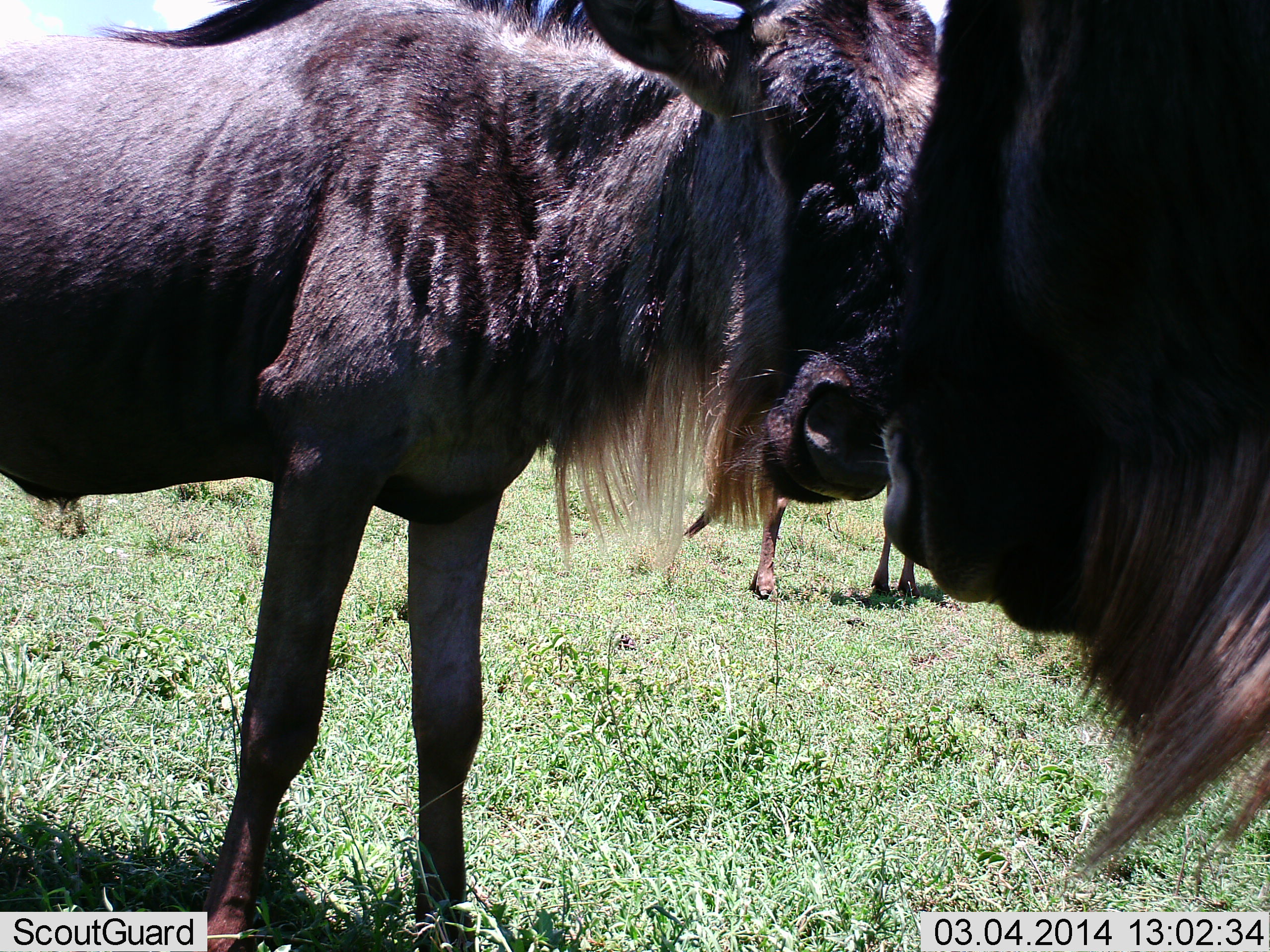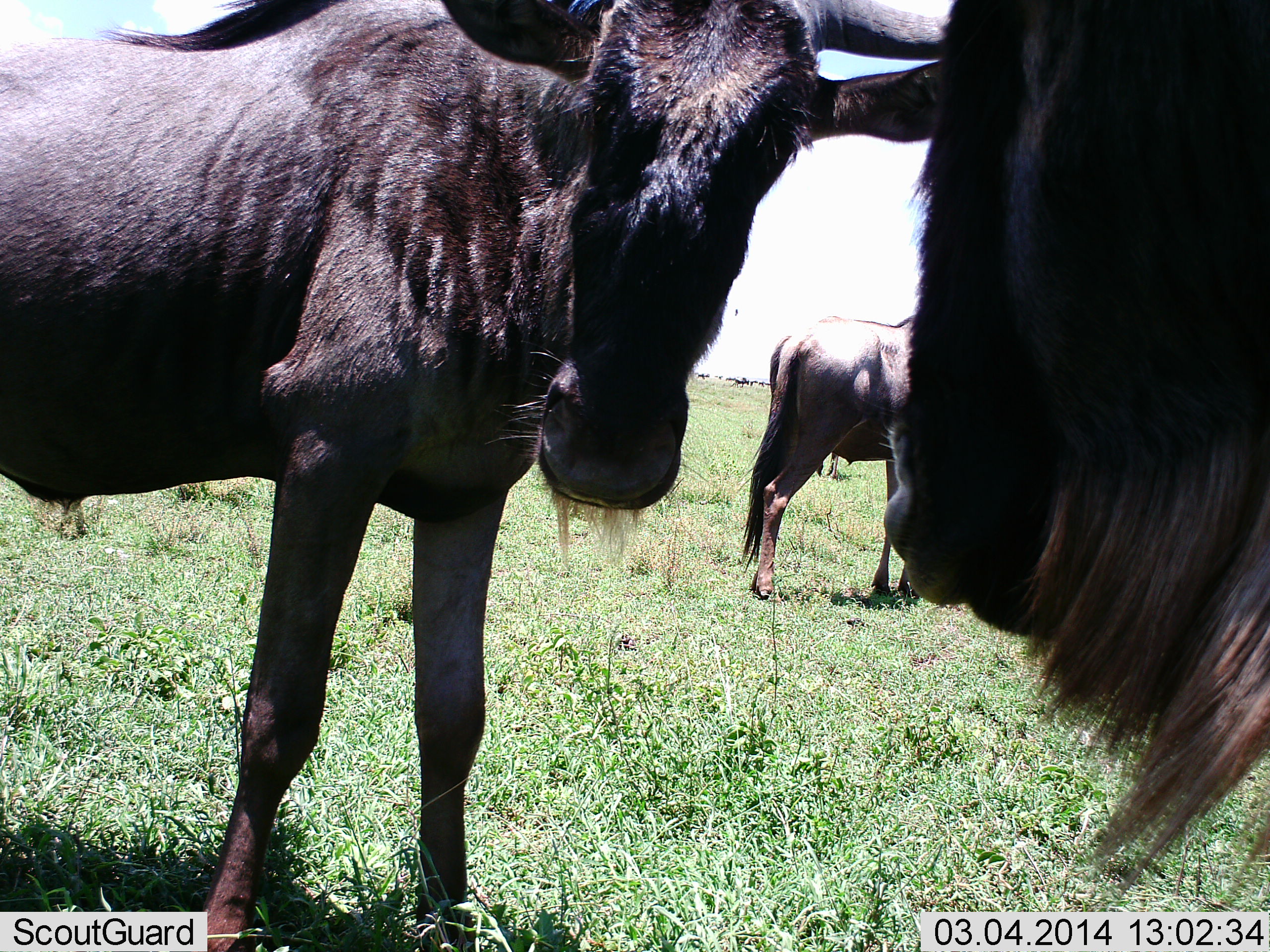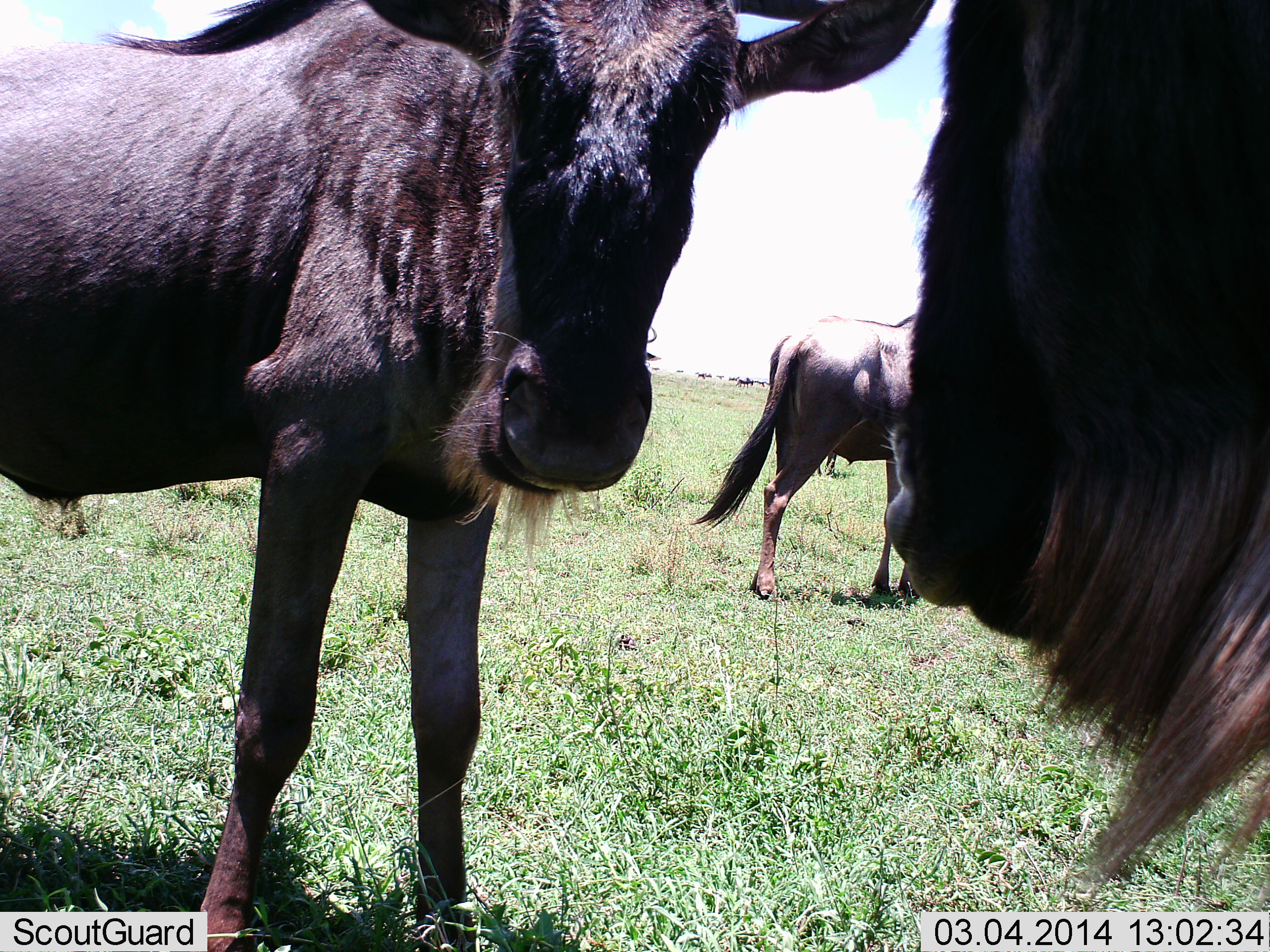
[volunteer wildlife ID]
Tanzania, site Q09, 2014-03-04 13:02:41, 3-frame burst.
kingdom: Animalia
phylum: Chordata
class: Mammalia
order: Artiodactyla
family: Bovidae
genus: Connochaetes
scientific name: Connochaetes taurinus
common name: blue wildebeest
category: wildebeest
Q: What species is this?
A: Wildebeest (blue wildebeest) (Connochaetes taurinus).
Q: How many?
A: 3.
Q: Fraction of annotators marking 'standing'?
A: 77%.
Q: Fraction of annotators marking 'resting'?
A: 8%.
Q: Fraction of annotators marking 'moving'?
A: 9%.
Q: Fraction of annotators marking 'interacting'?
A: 29%.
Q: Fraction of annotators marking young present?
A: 2%.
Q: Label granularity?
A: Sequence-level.